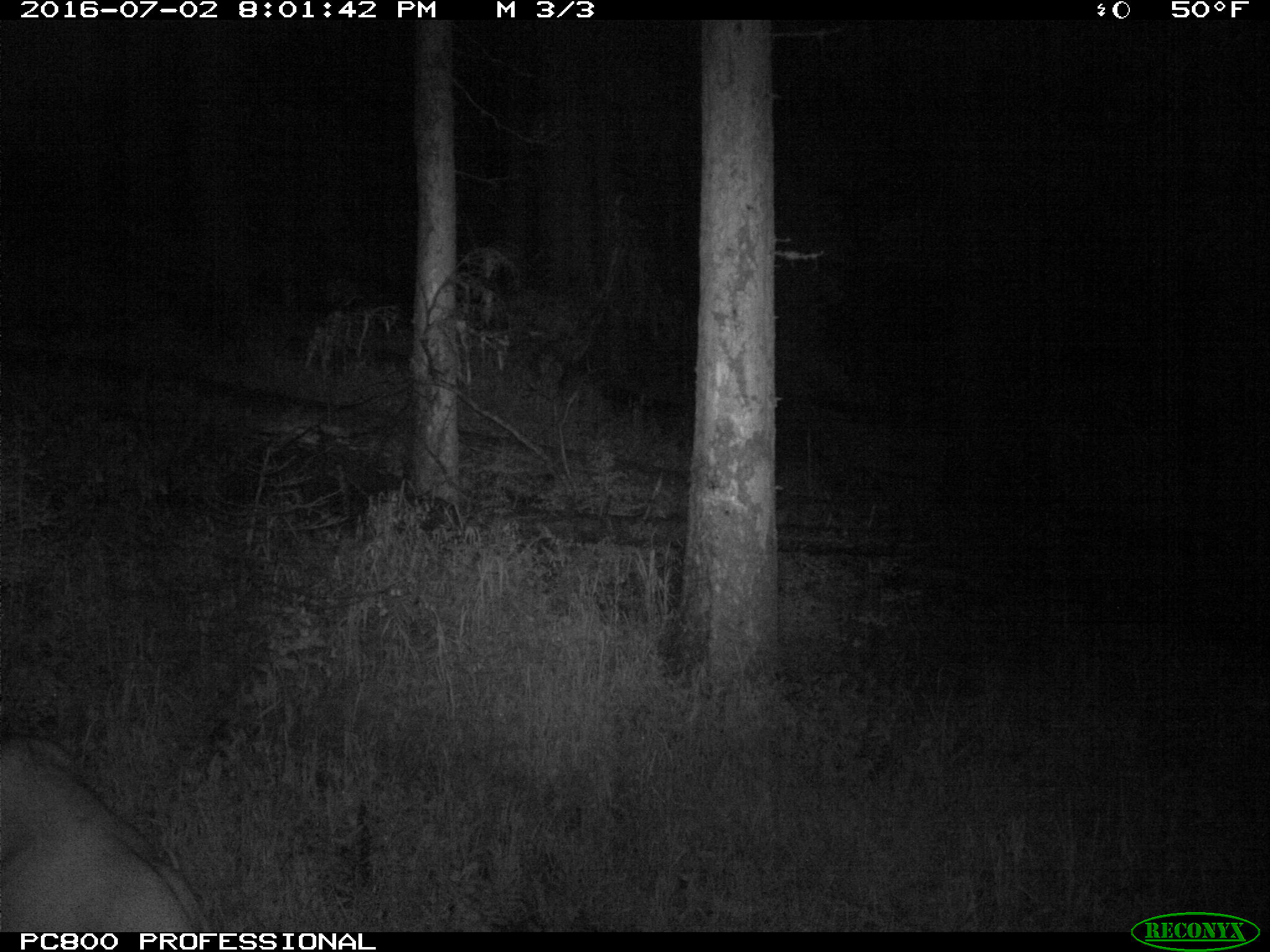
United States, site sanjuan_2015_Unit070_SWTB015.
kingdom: Animalia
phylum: Chordata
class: Mammalia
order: Artiodactyla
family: Cervidae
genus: Odocoileus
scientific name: Odocoileus hemionus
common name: mule deer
Odocoileus hemionus (mule deer).